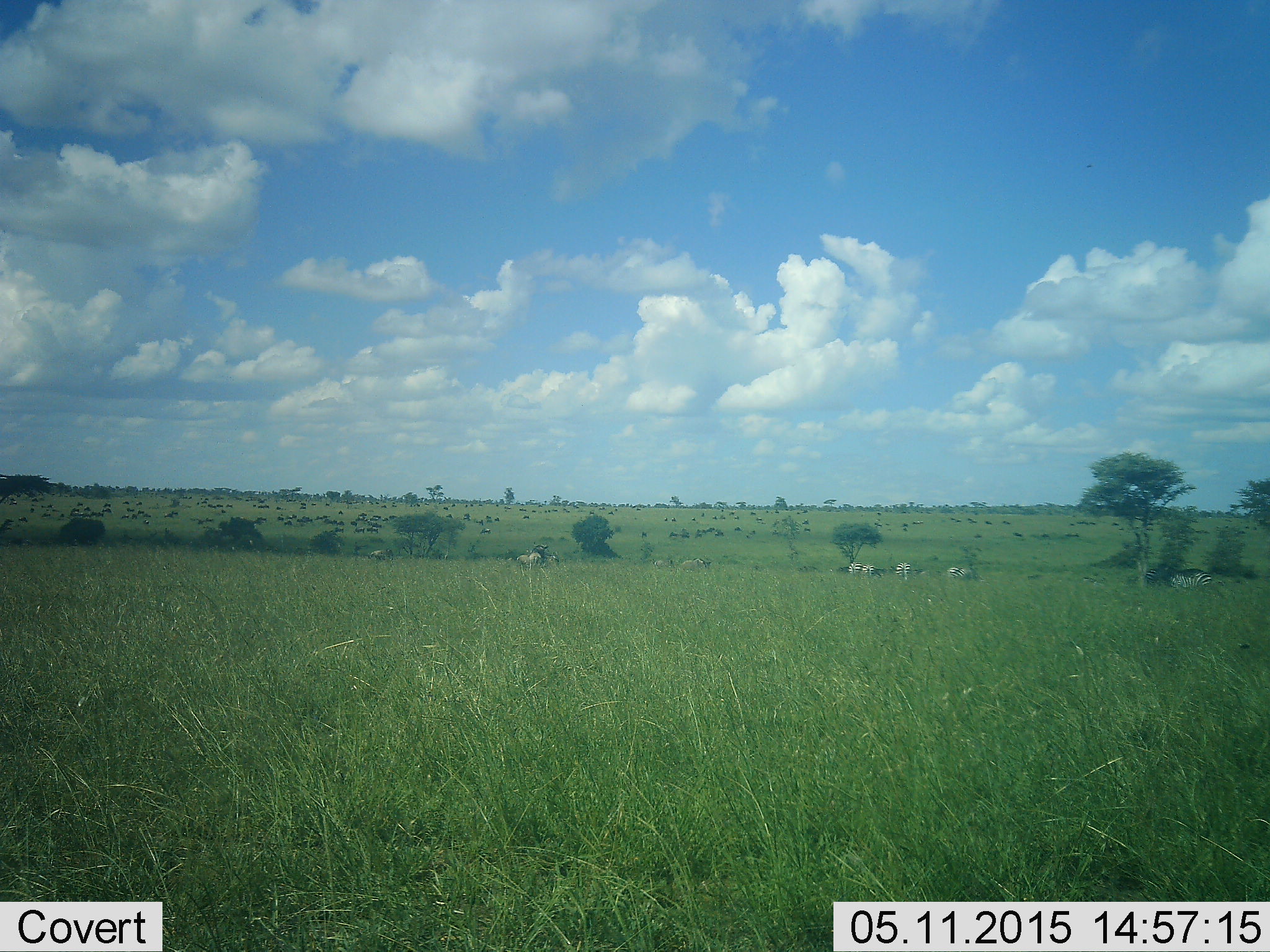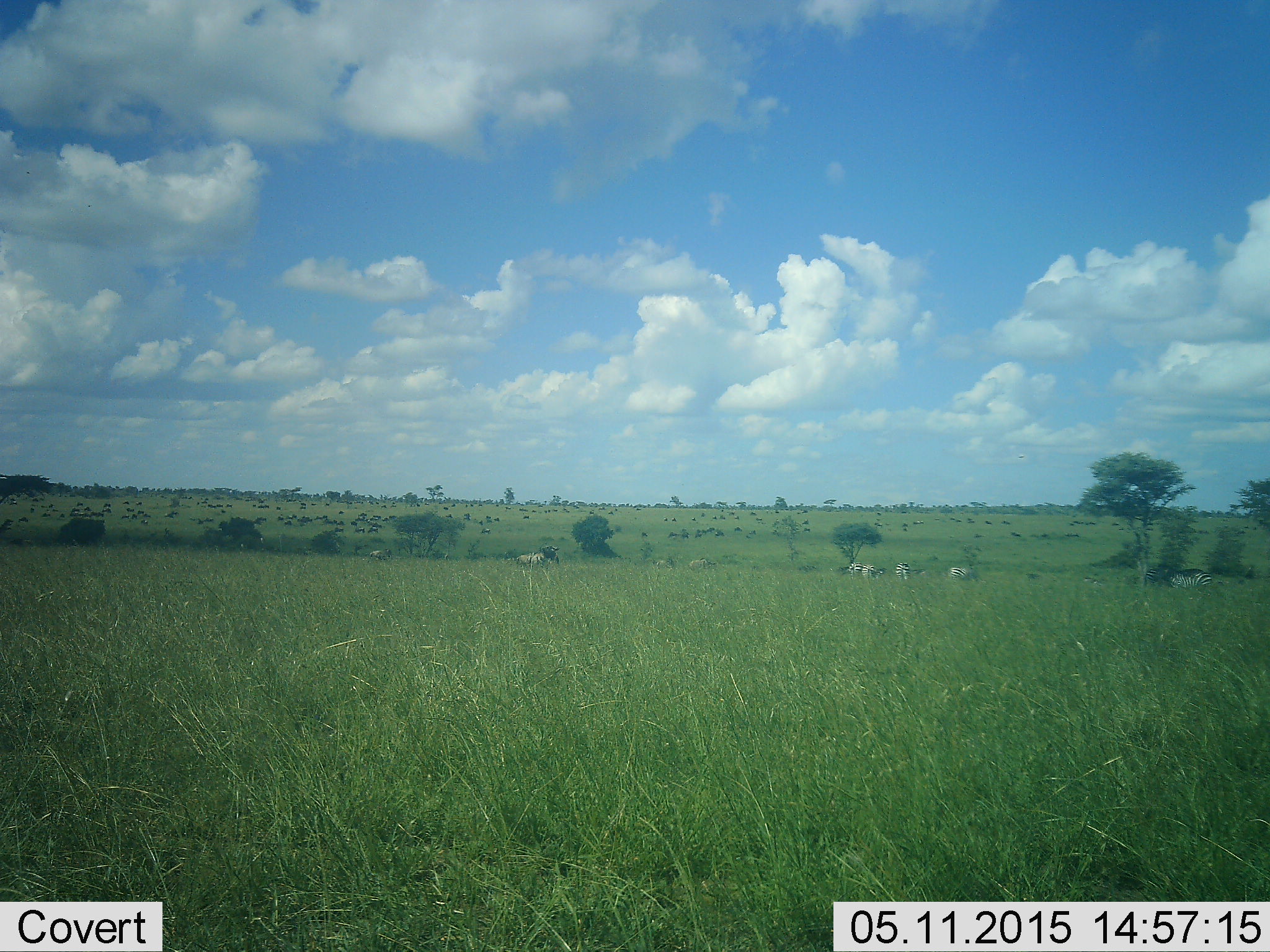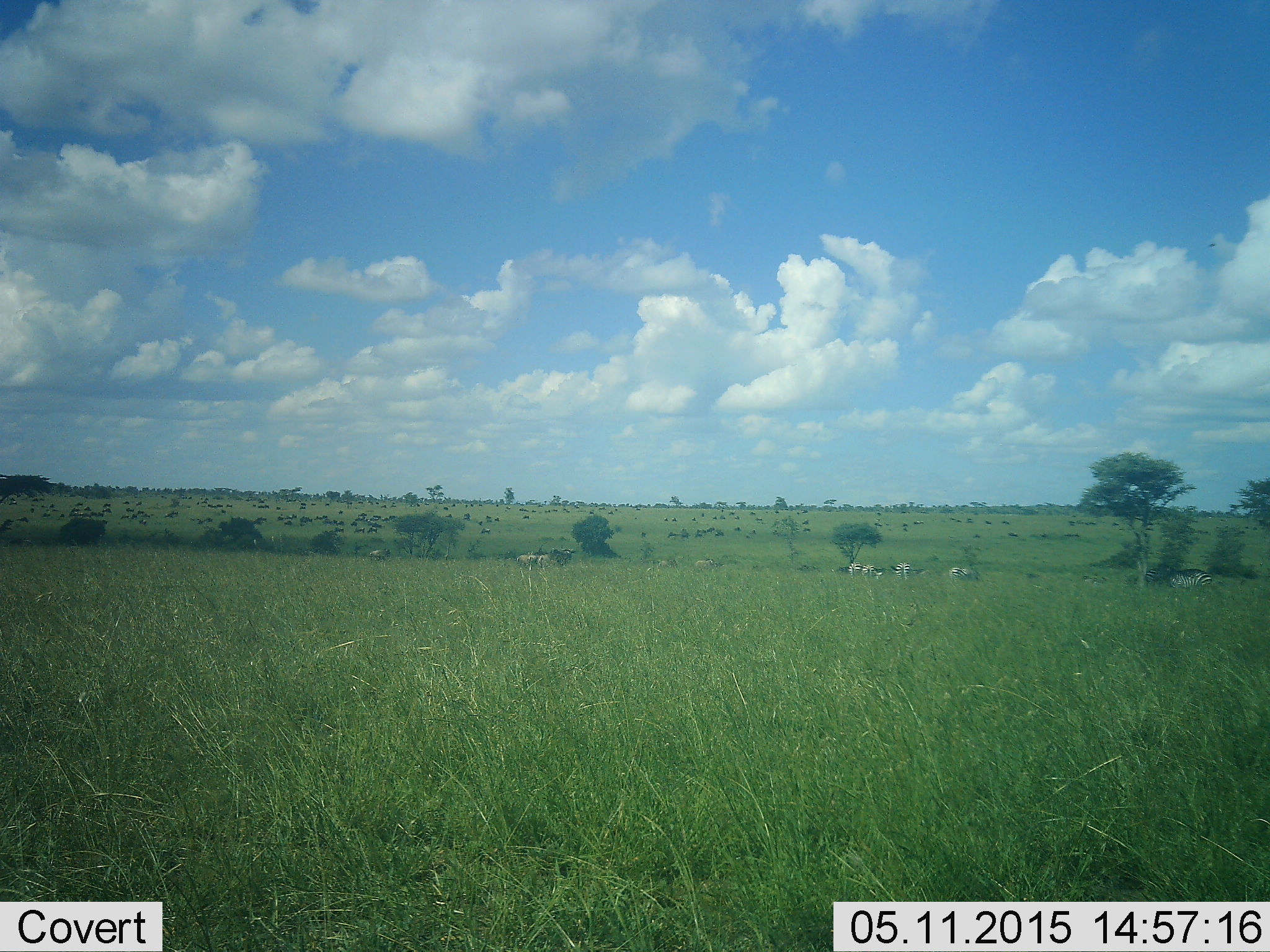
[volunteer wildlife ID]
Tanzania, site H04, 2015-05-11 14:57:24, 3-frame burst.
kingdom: Animalia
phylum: Chordata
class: Mammalia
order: Perissodactyla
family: Equidae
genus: Equus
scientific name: Equus quagga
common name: plains zebra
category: zebra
Zebra (plains zebra) (Equus quagga), count 9. Behavior (volunteer vote fractions): standing 80%, resting 7%, moving 53%, interacting 0%. Young present (vote fraction): 0%. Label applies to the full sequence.